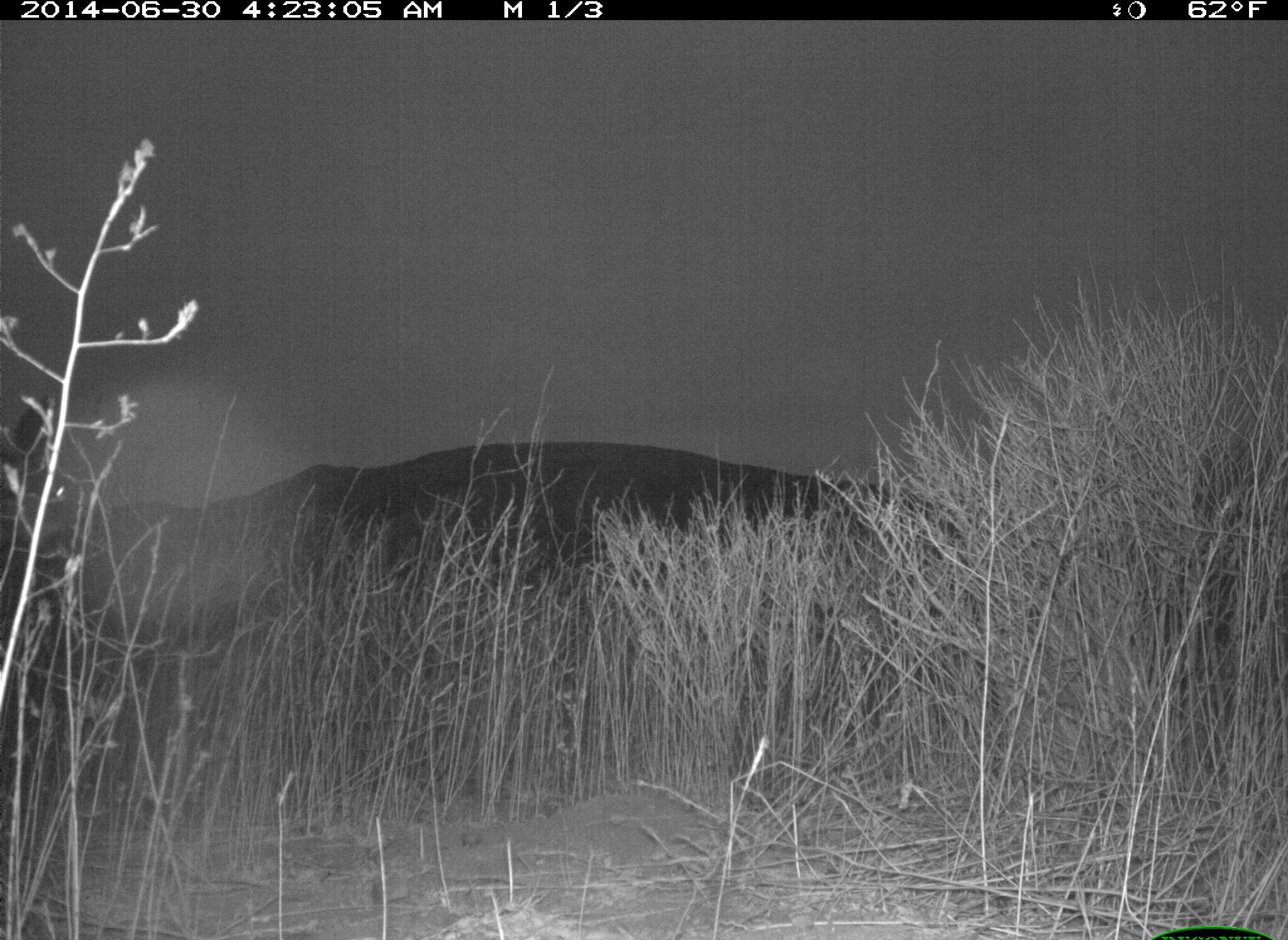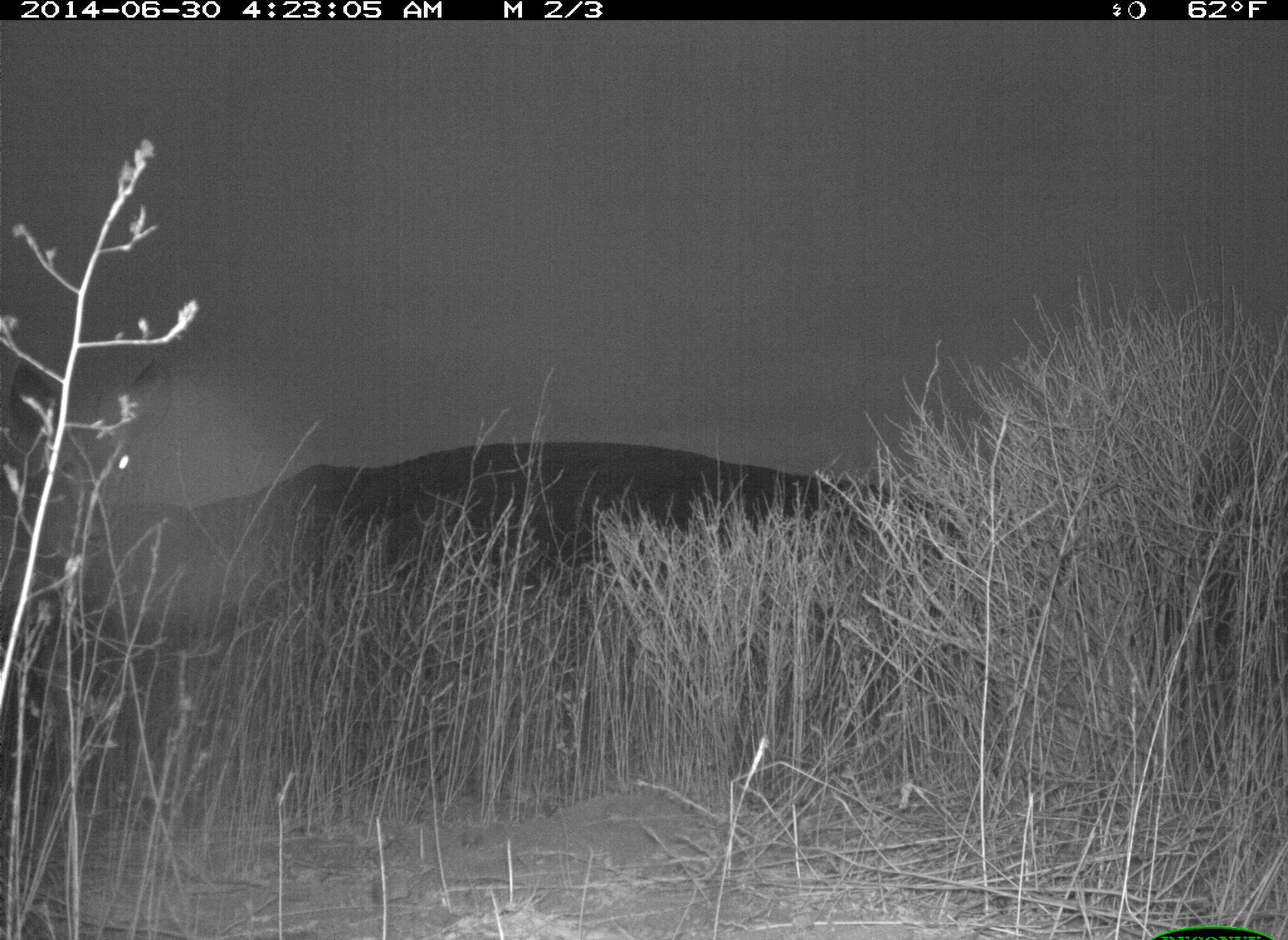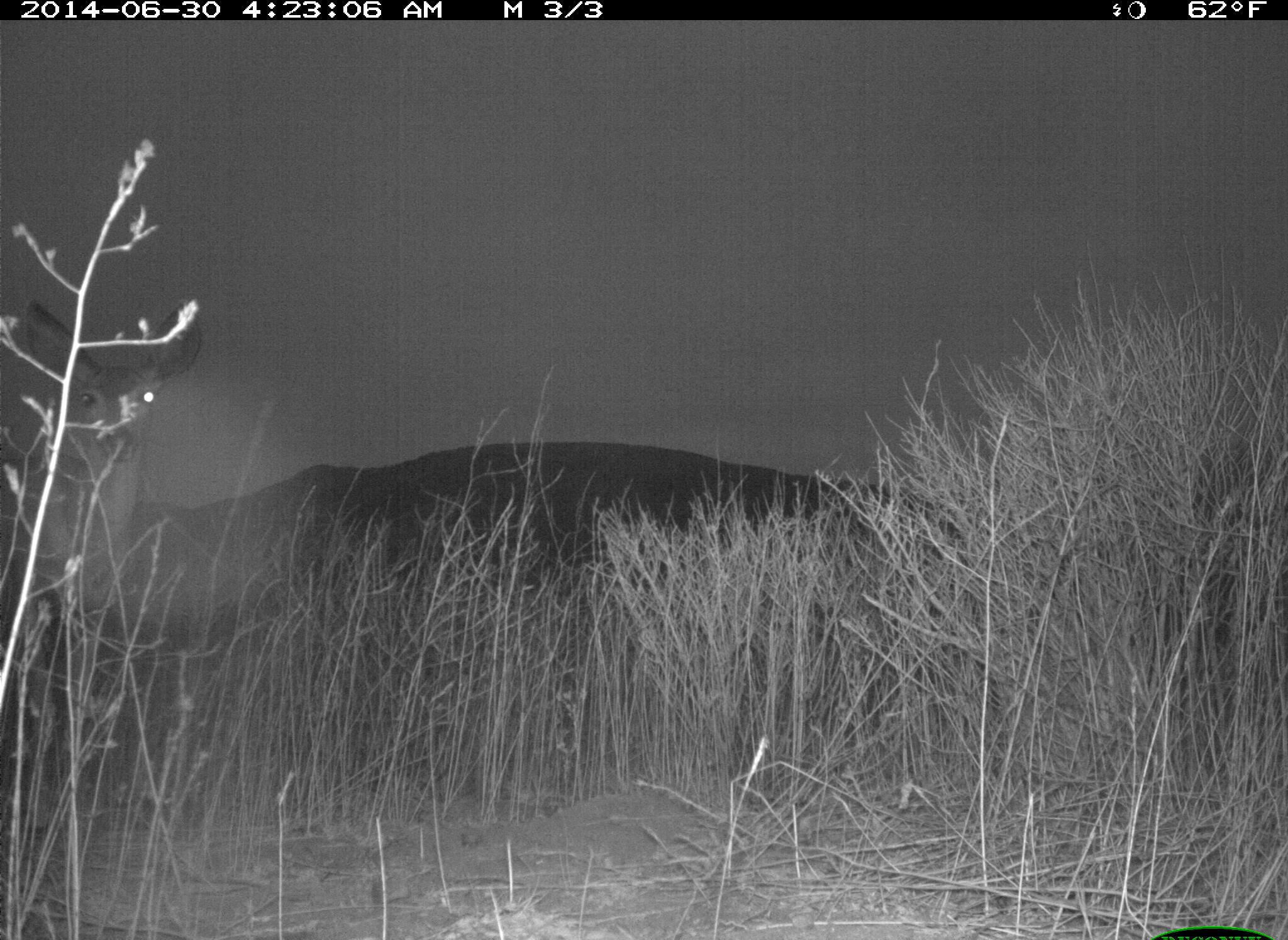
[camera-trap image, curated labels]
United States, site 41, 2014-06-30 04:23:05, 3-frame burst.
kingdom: Animalia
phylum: Chordata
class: Mammalia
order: Artiodactyla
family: Cervidae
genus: Odocoileus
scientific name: Odocoileus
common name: deer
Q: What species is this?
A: Deer (Odocoileus).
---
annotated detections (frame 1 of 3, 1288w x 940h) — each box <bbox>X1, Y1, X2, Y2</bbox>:
deer: <bbox>0, 394, 83, 692</bbox>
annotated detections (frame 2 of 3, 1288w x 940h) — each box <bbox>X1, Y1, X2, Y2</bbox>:
deer: <bbox>0, 357, 173, 794</bbox>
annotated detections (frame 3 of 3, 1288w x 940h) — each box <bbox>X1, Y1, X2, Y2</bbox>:
deer: <bbox>0, 297, 234, 829</bbox>